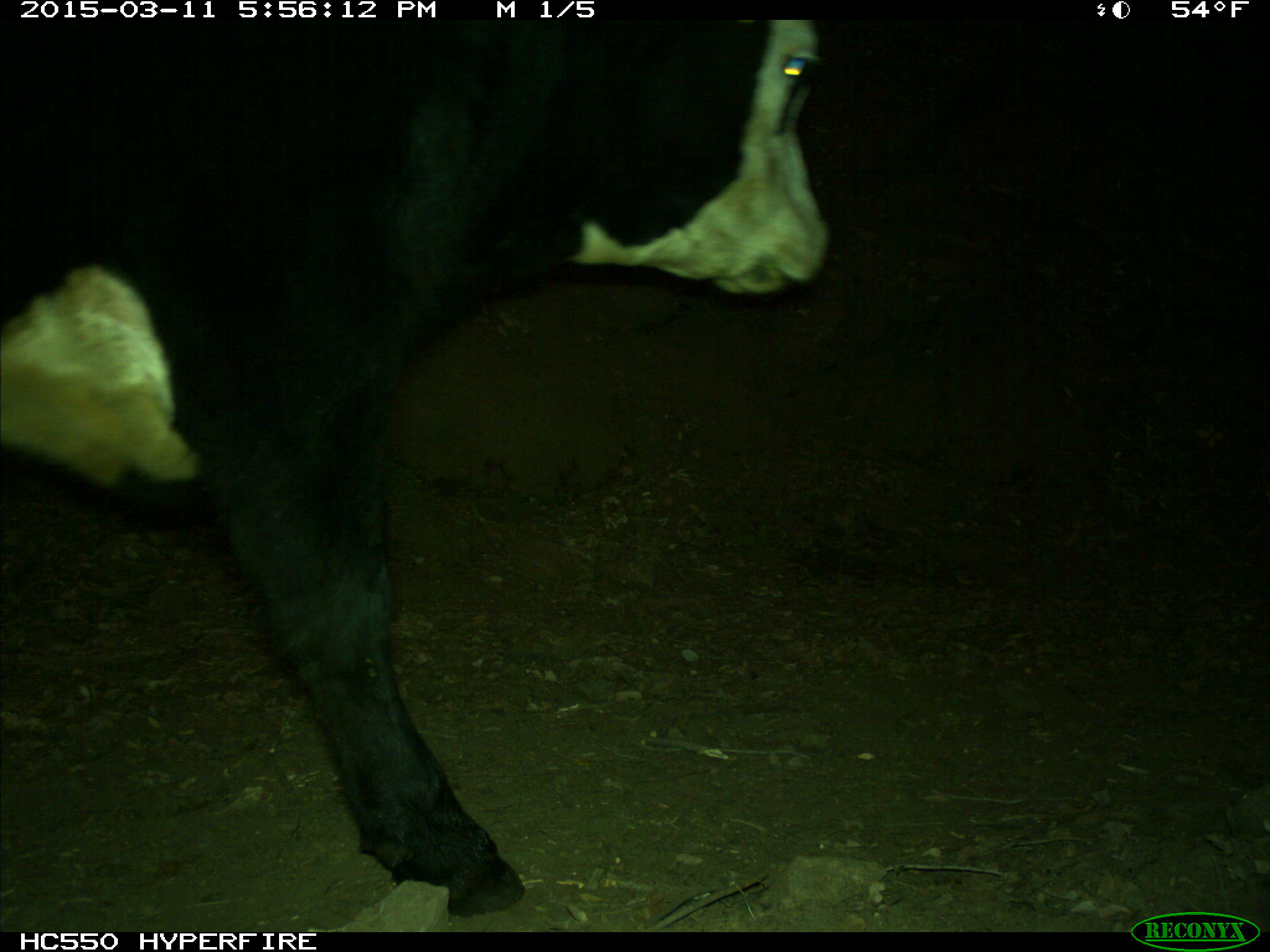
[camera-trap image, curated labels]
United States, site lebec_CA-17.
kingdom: Animalia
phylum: Chordata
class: Mammalia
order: Artiodactyla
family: Bovidae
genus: Bos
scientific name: Bos taurus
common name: domestic cow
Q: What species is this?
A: Bos taurus (domestic cow).